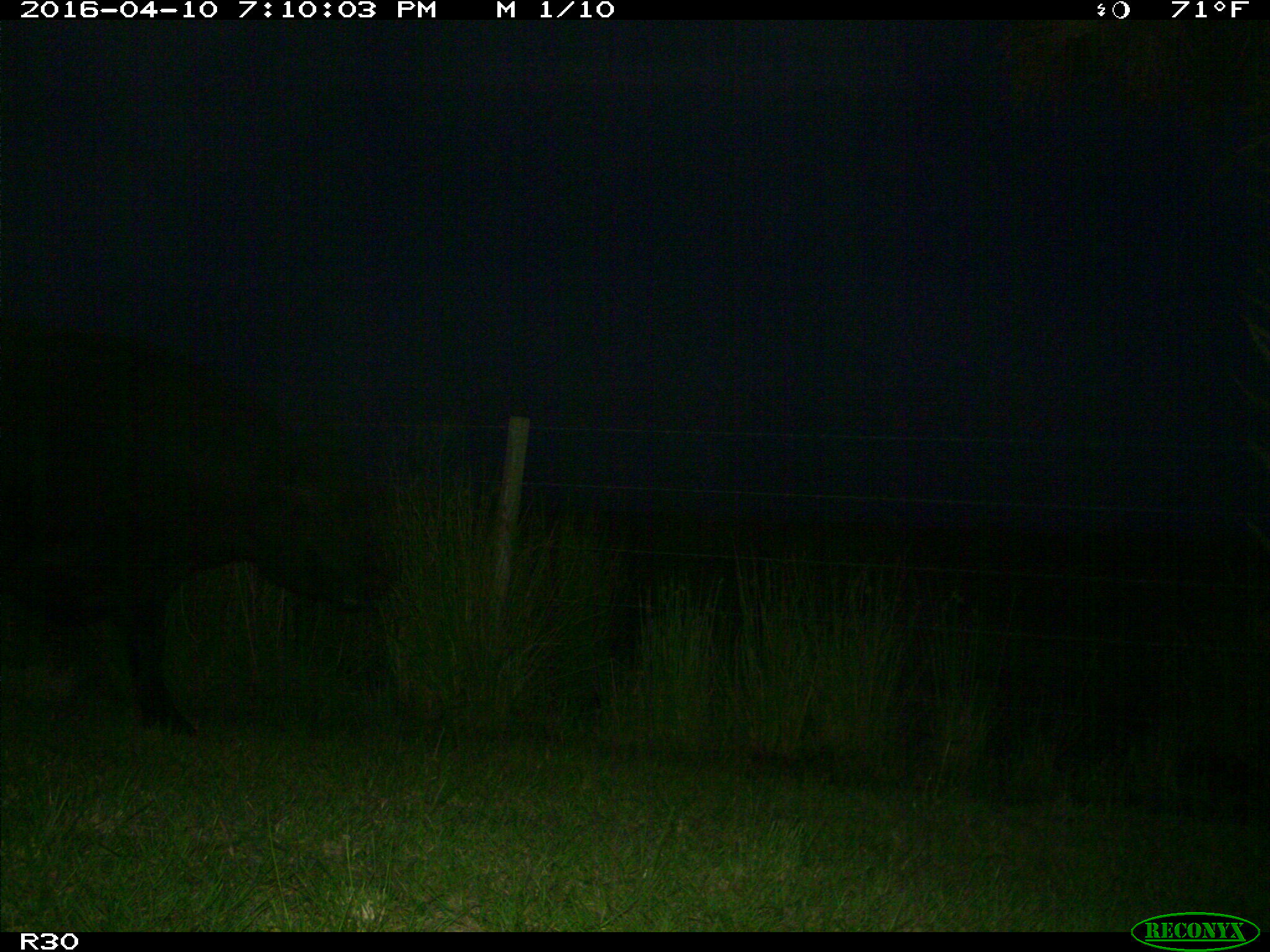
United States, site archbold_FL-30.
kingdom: Animalia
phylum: Chordata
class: Mammalia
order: Artiodactyla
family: Bovidae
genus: Bos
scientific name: Bos taurus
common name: domestic cow